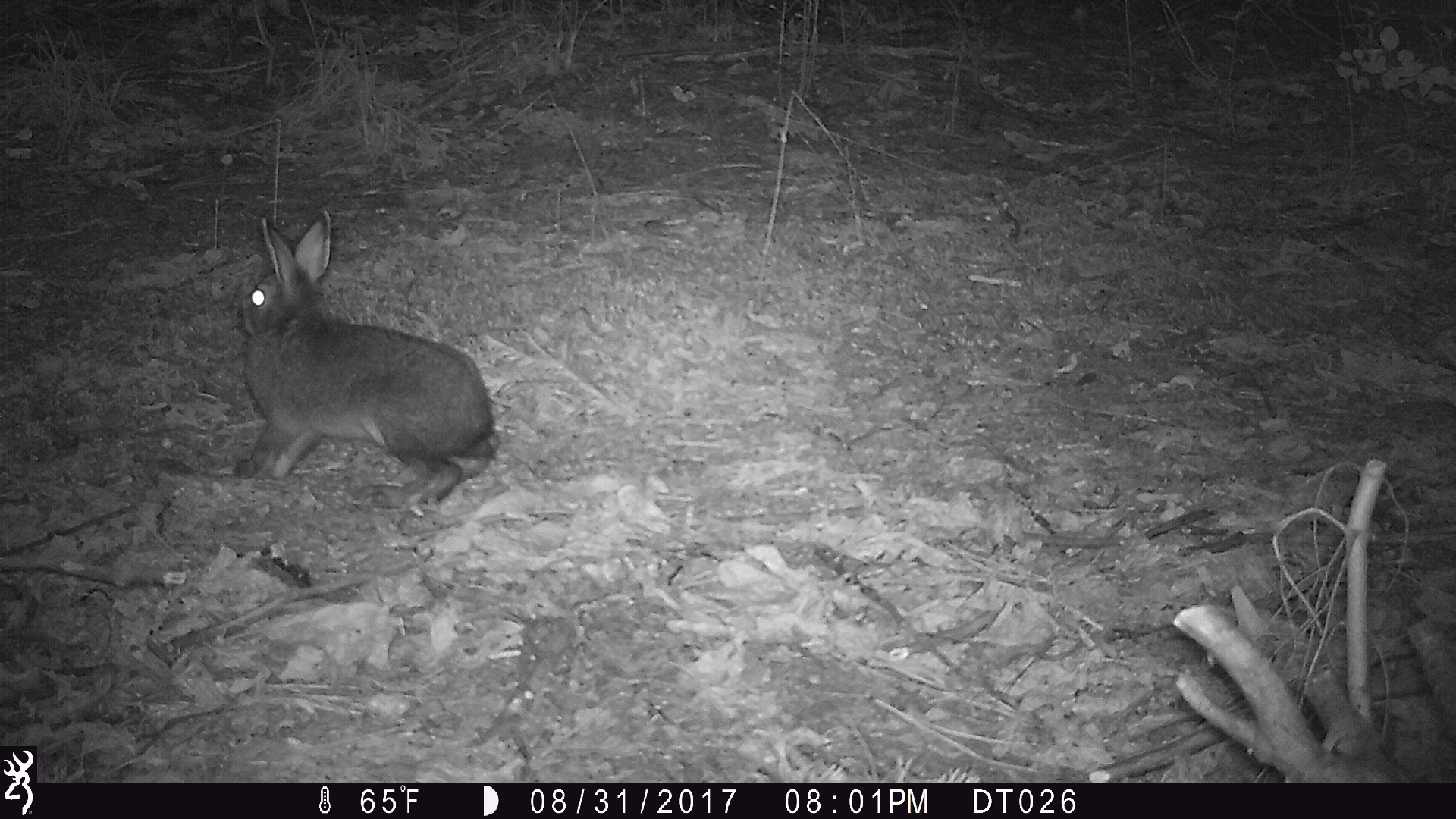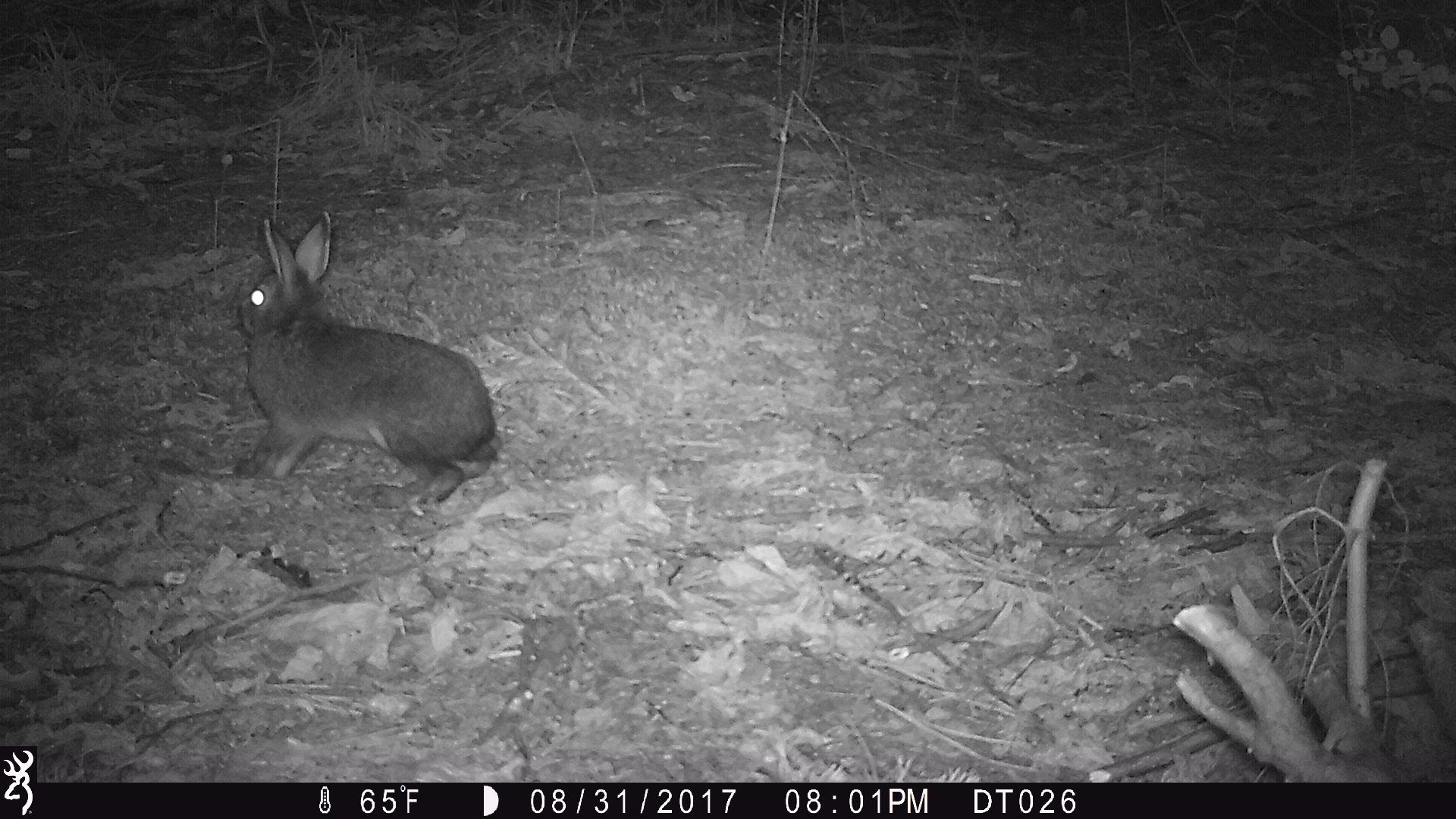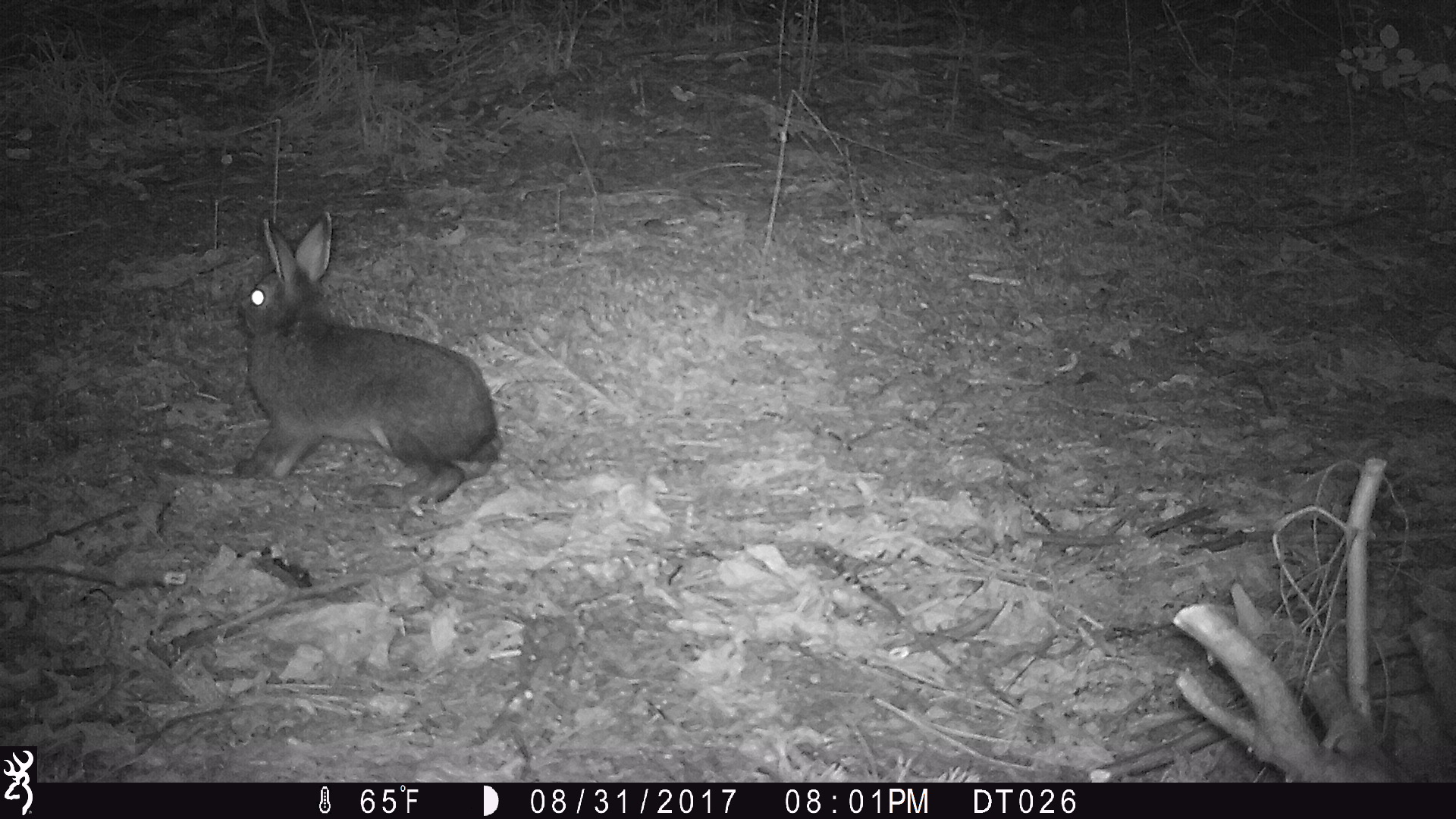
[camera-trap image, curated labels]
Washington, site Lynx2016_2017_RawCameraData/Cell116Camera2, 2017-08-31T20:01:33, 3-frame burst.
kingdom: Animalia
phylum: Chordata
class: Mammalia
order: Lagomorpha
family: Leporidae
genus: Lepus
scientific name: Lepus americanus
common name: snowshoe hare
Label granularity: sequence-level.